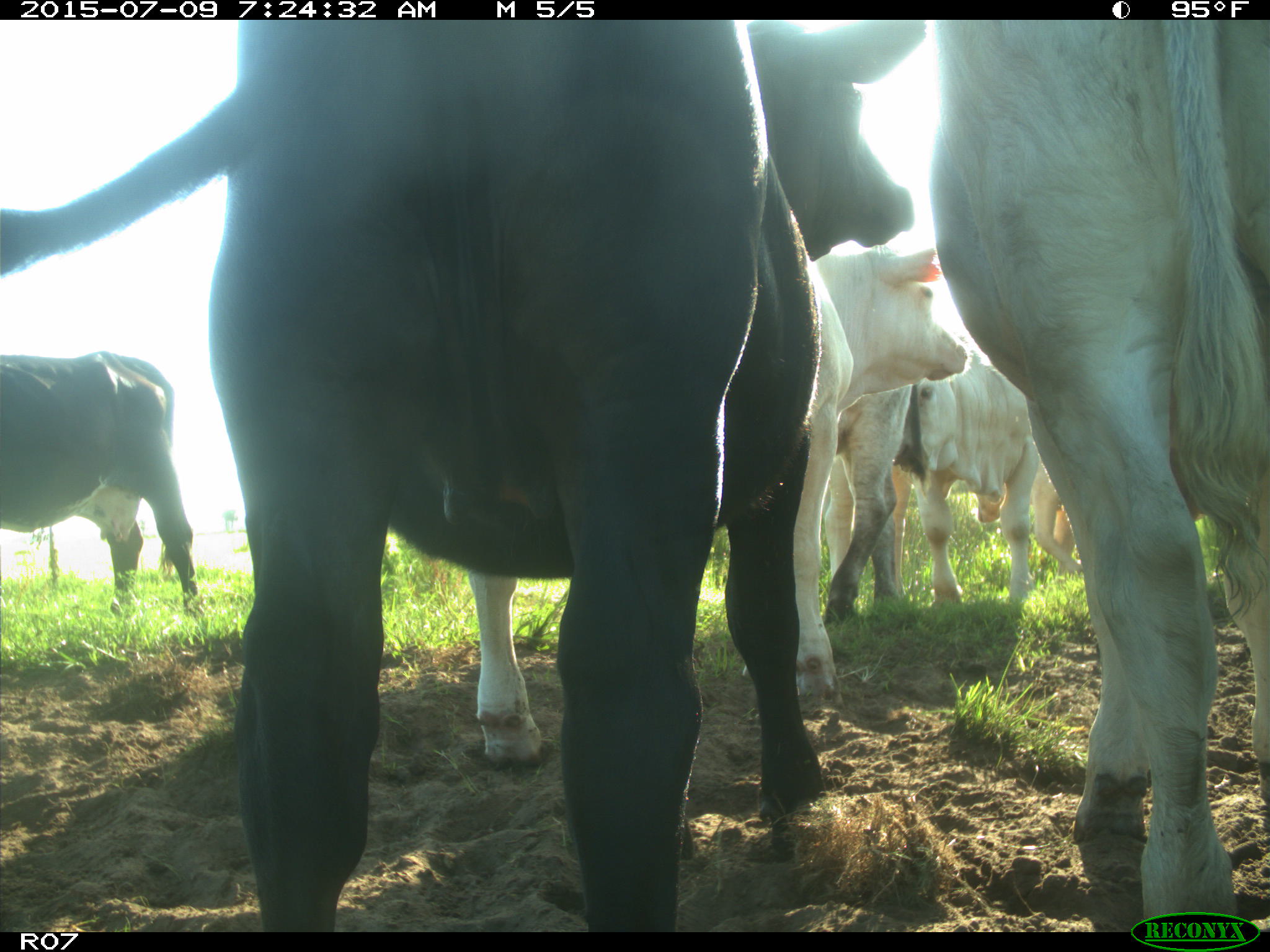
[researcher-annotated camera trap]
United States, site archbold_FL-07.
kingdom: Animalia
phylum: Chordata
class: Mammalia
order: Artiodactyla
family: Bovidae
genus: Bos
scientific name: Bos taurus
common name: domestic cow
Bos taurus (domestic cow).